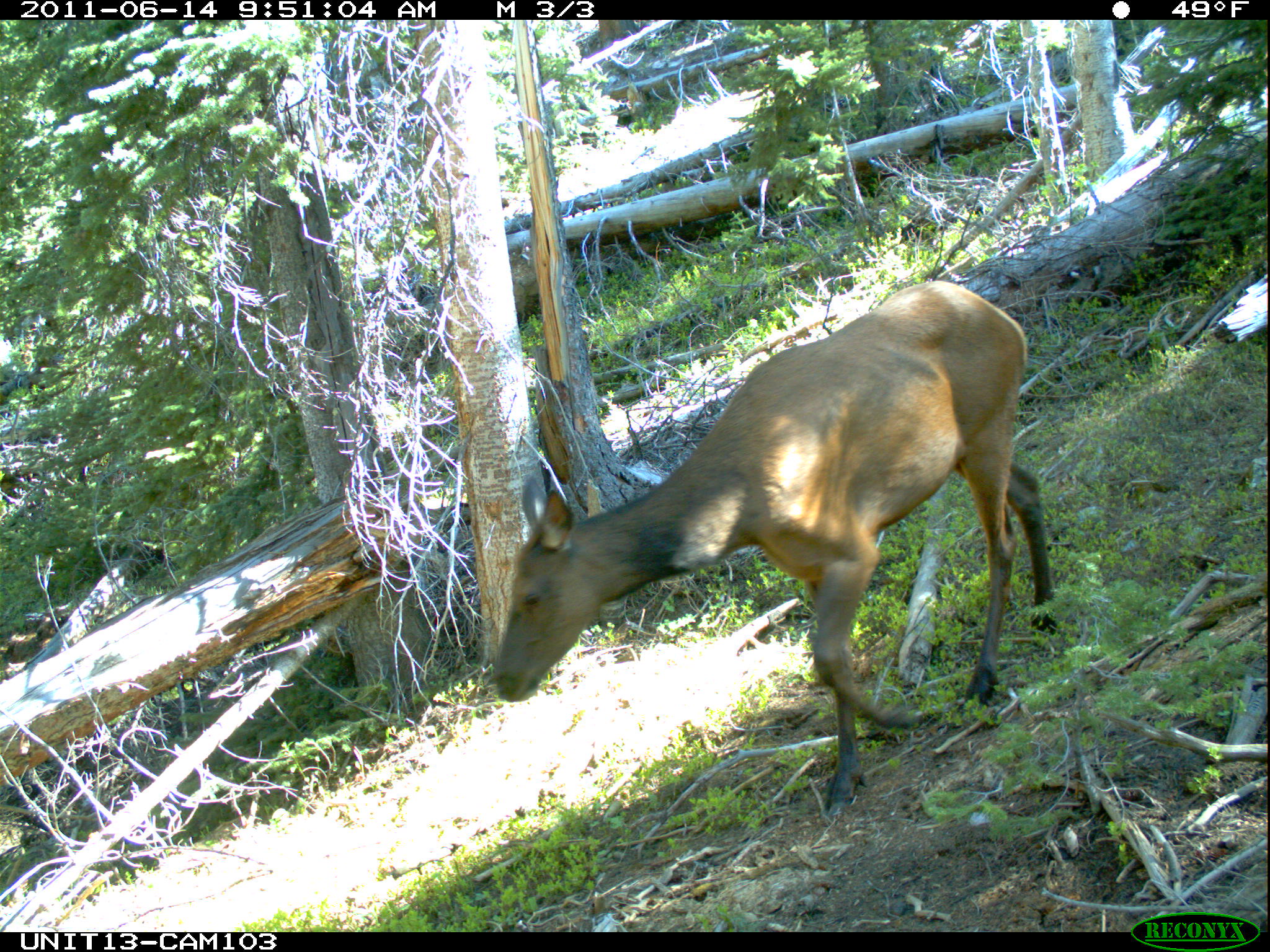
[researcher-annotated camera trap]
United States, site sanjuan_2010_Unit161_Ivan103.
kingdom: Animalia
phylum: Chordata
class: Mammalia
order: Artiodactyla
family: Cervidae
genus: Cervus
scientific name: Cervus elaphus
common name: red deer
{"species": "Cervus elaphus (red deer)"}